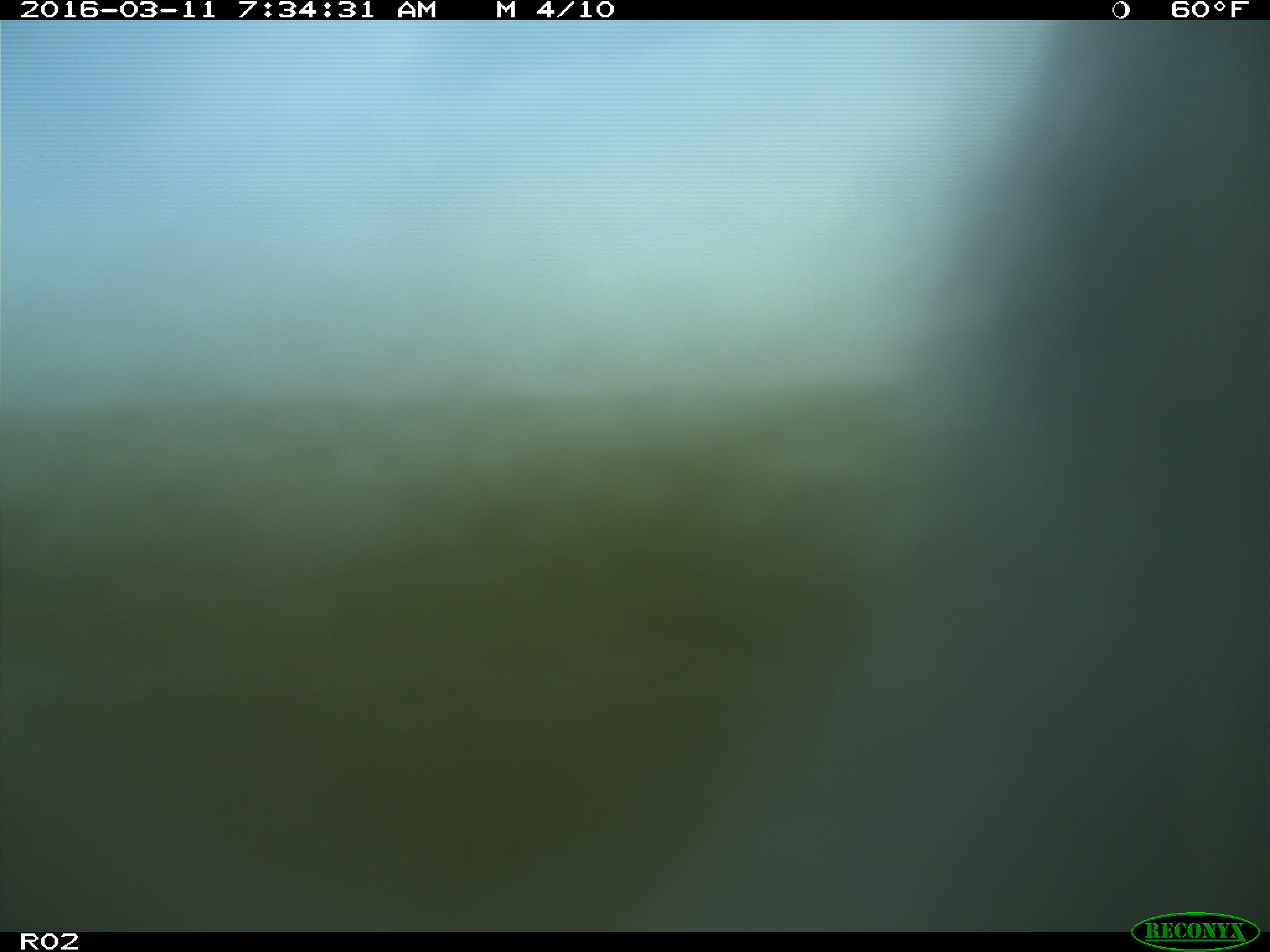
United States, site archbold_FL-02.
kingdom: Animalia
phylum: Chordata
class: Mammalia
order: Artiodactyla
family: Bovidae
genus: Bos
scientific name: Bos taurus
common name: domestic cow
Bos taurus (domestic cow).